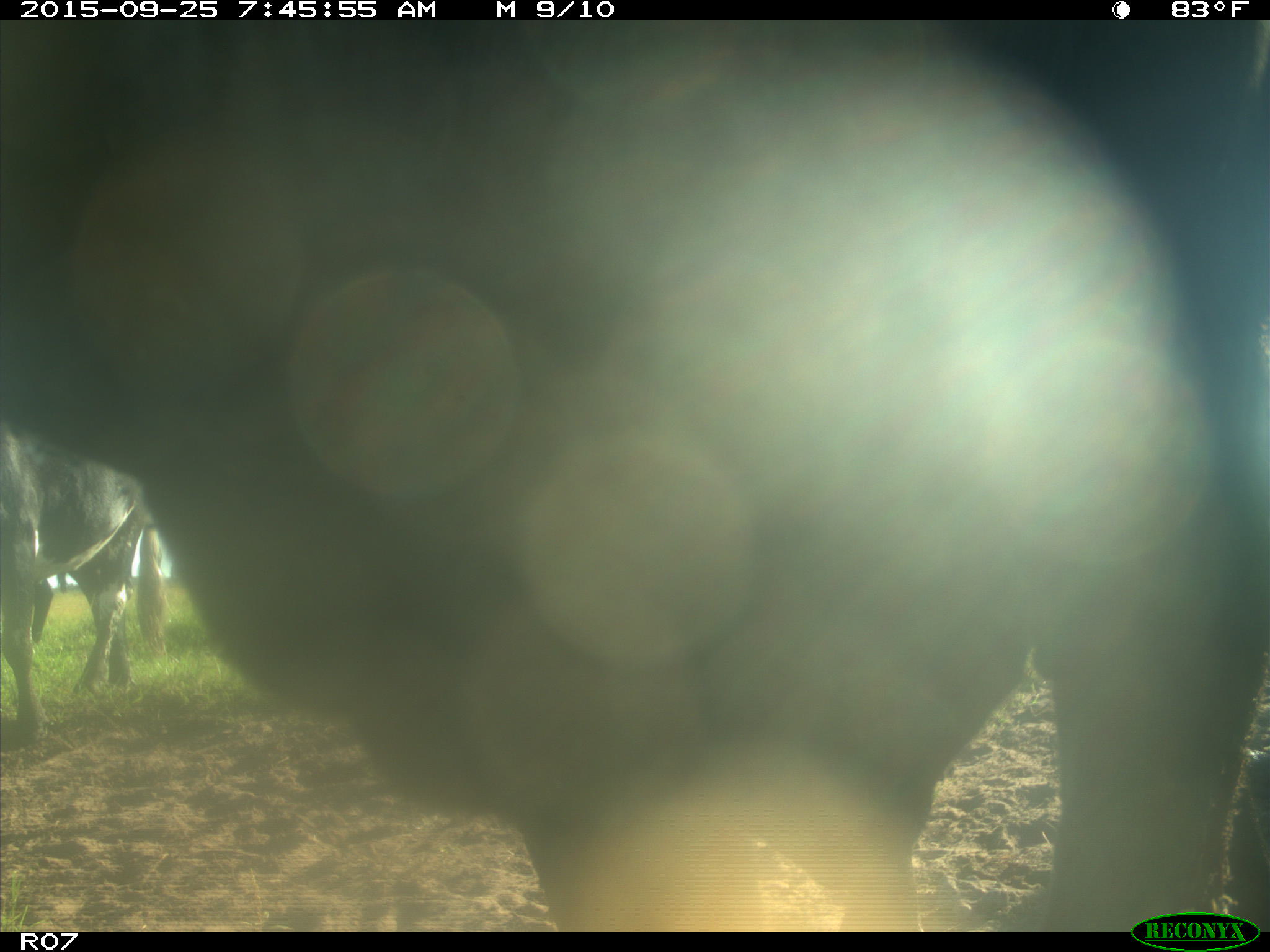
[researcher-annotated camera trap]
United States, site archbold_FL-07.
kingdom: Animalia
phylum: Chordata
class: Mammalia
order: Artiodactyla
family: Bovidae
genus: Bos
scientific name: Bos taurus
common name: domestic cow